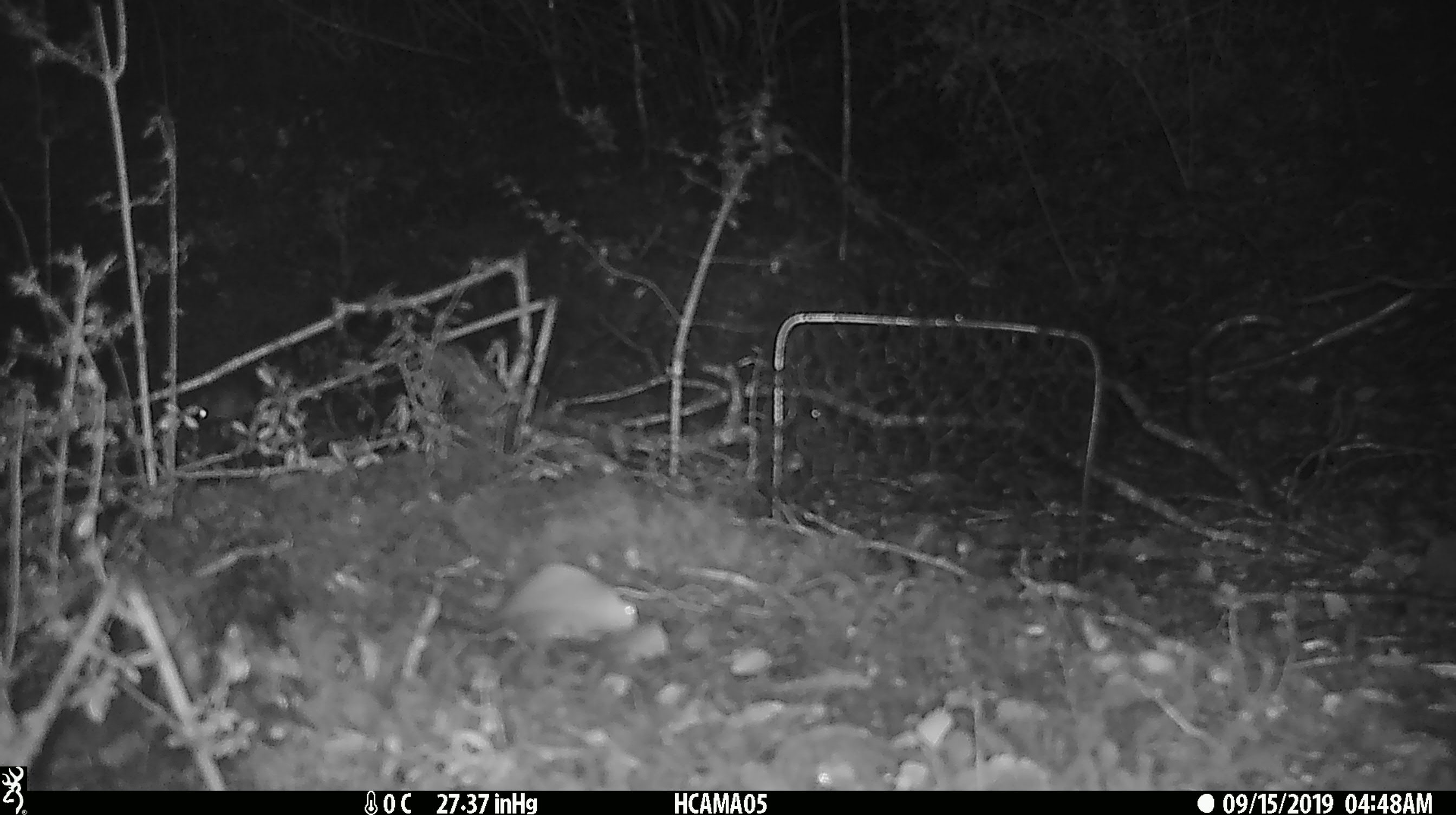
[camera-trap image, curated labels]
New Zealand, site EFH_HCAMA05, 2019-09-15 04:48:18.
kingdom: Animalia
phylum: Chordata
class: Mammalia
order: Rodentia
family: Muridae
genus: Mus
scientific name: Mus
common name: mouse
Mouse (Mus).